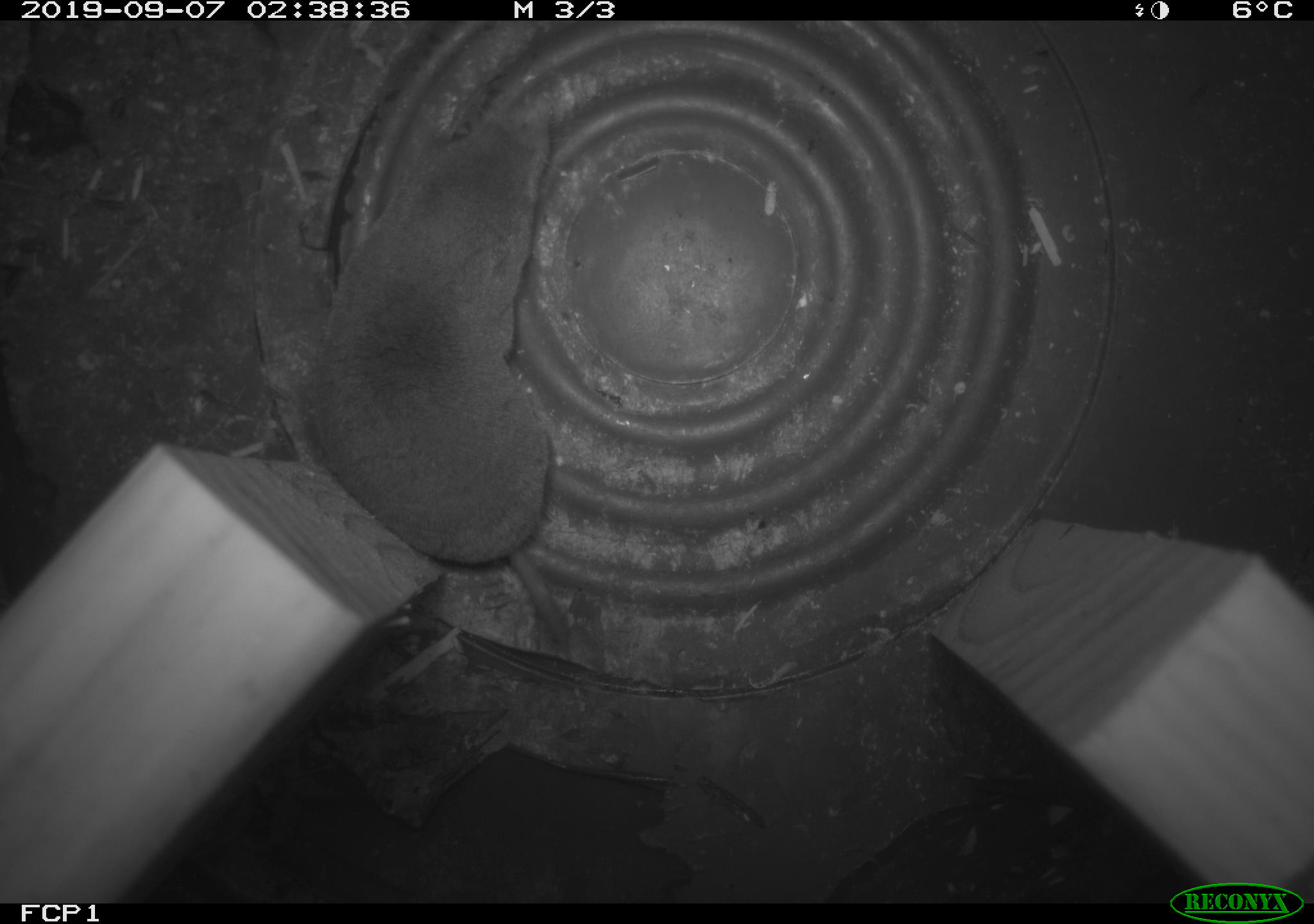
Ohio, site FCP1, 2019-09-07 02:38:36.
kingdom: Animalia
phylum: Chordata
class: Mammalia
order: Eulipotyphla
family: Soricidae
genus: Blarina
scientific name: Blarina brevicauda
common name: northern short-tailed shrew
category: n. short-tailed shrew